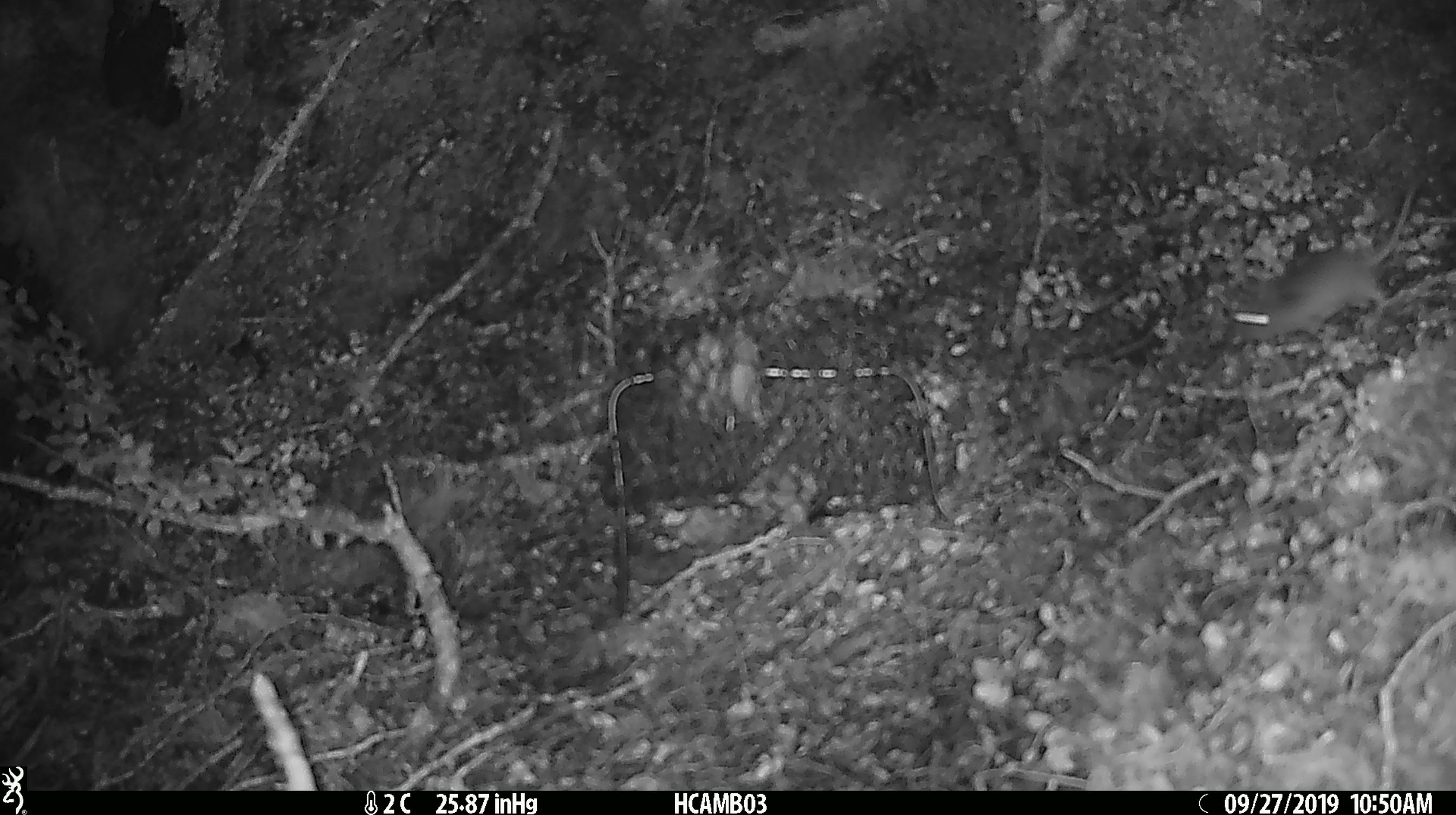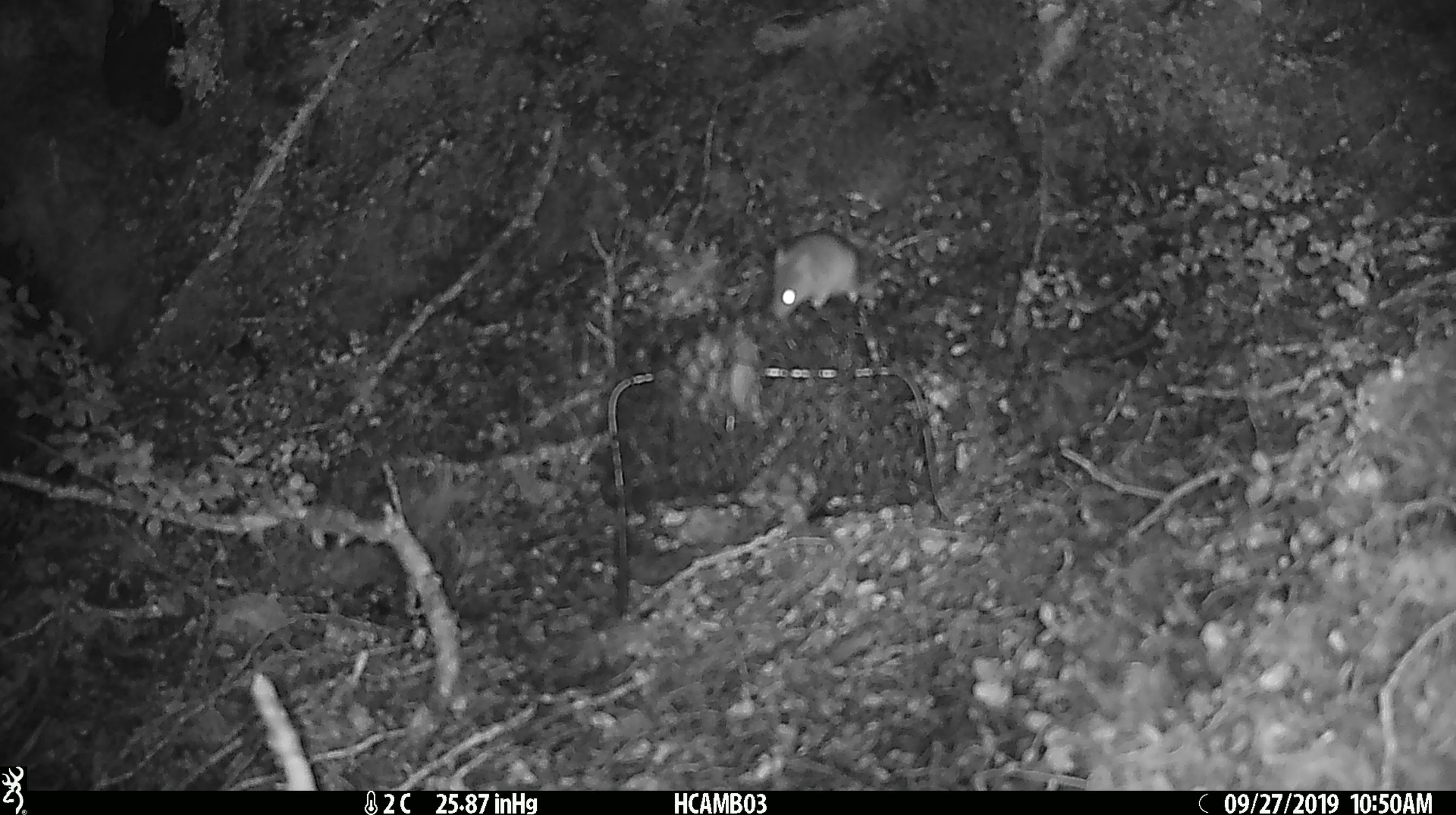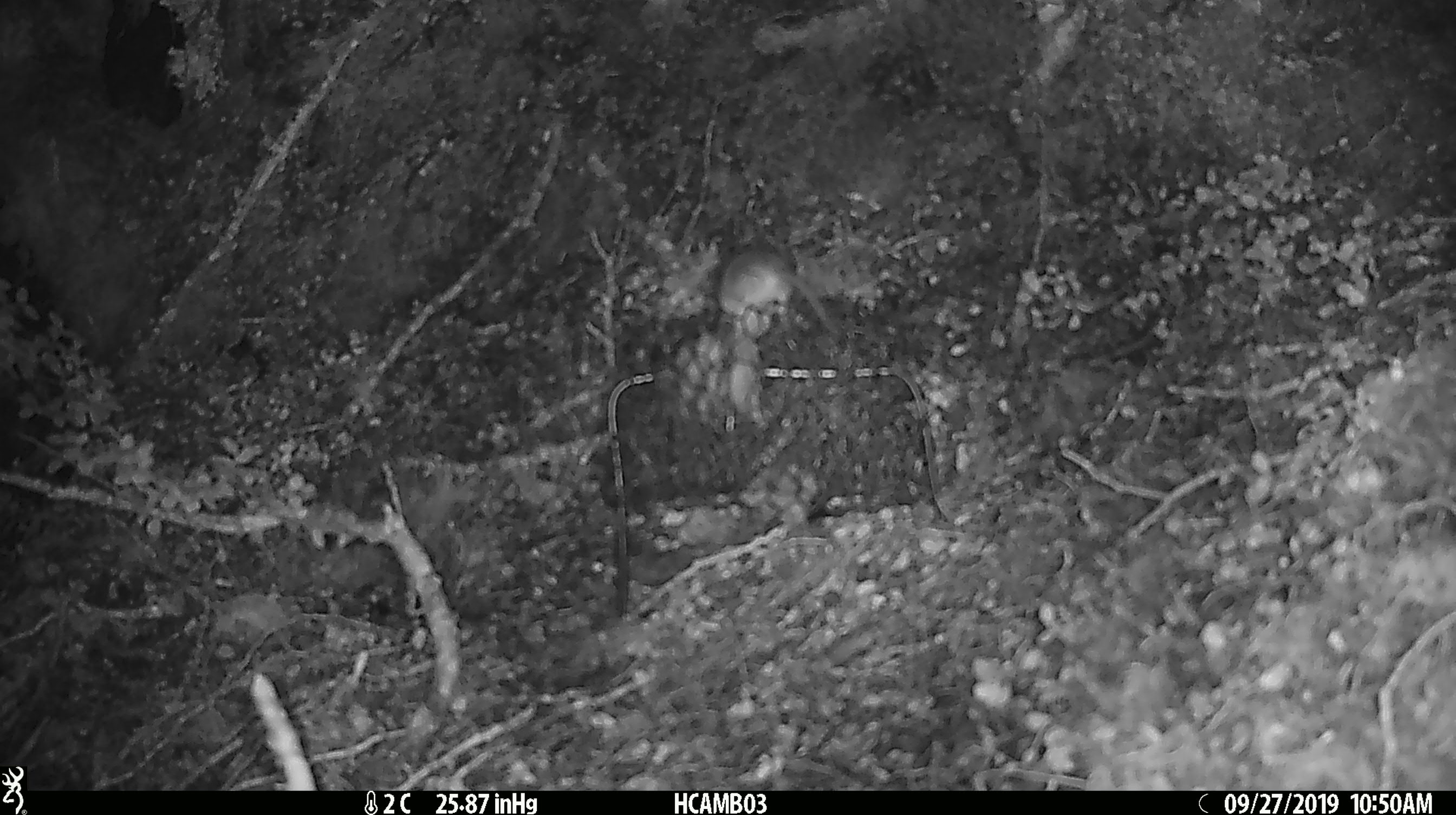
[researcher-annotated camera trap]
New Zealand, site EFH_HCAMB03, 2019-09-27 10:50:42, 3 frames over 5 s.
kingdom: Animalia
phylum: Chordata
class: Mammalia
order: Rodentia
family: Muridae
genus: Mus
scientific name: Mus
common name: mouse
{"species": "mouse (Mus)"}